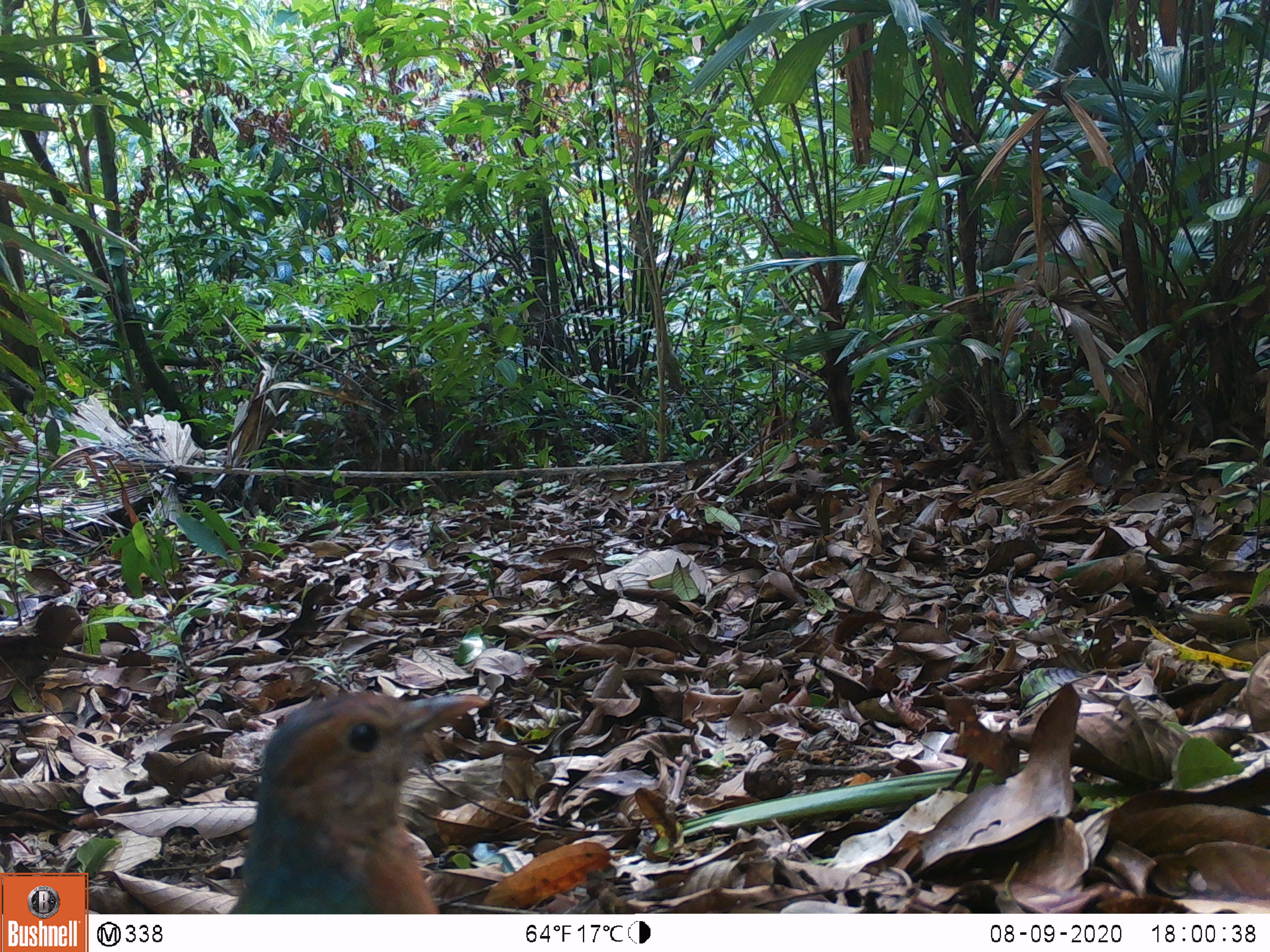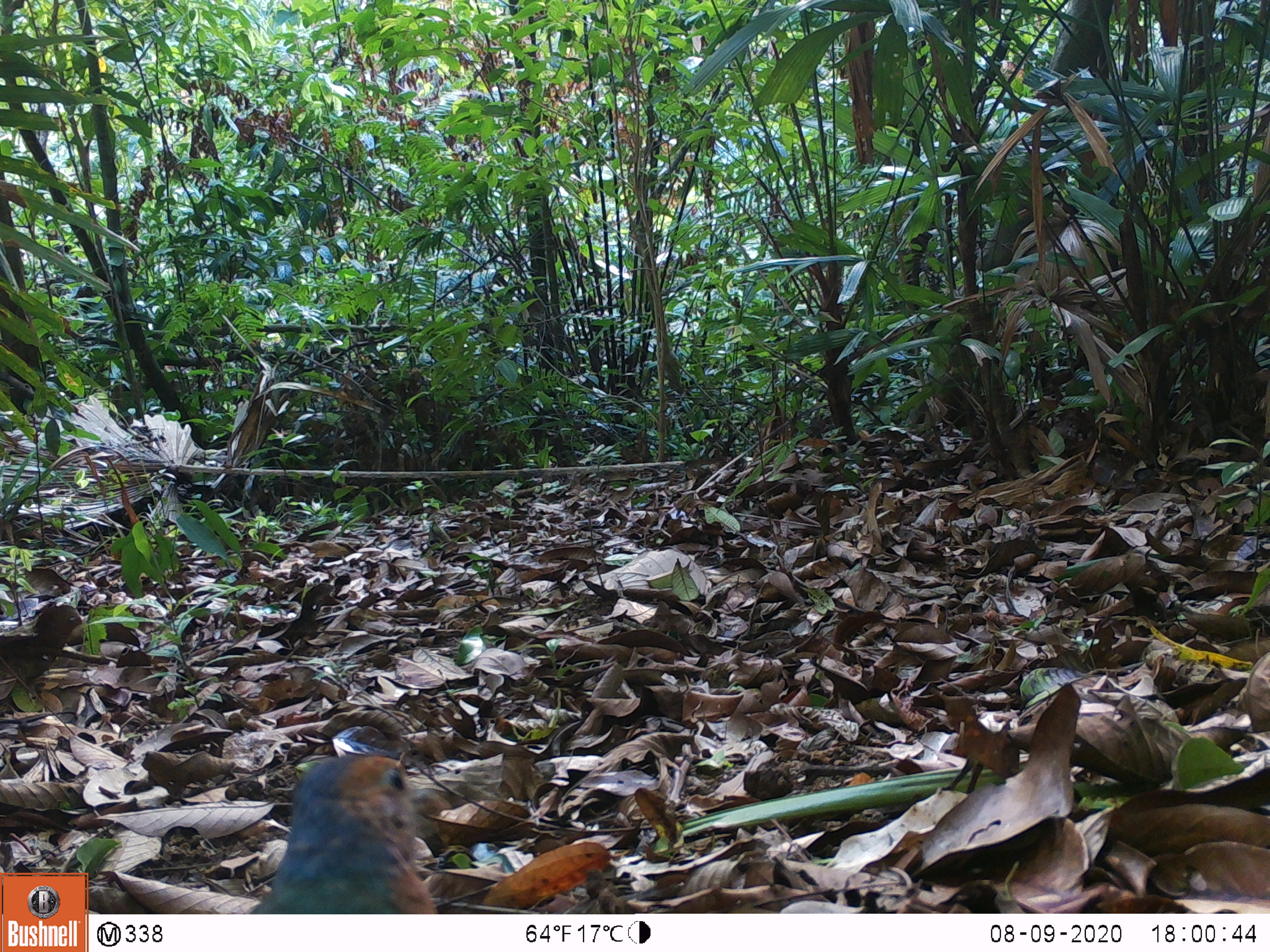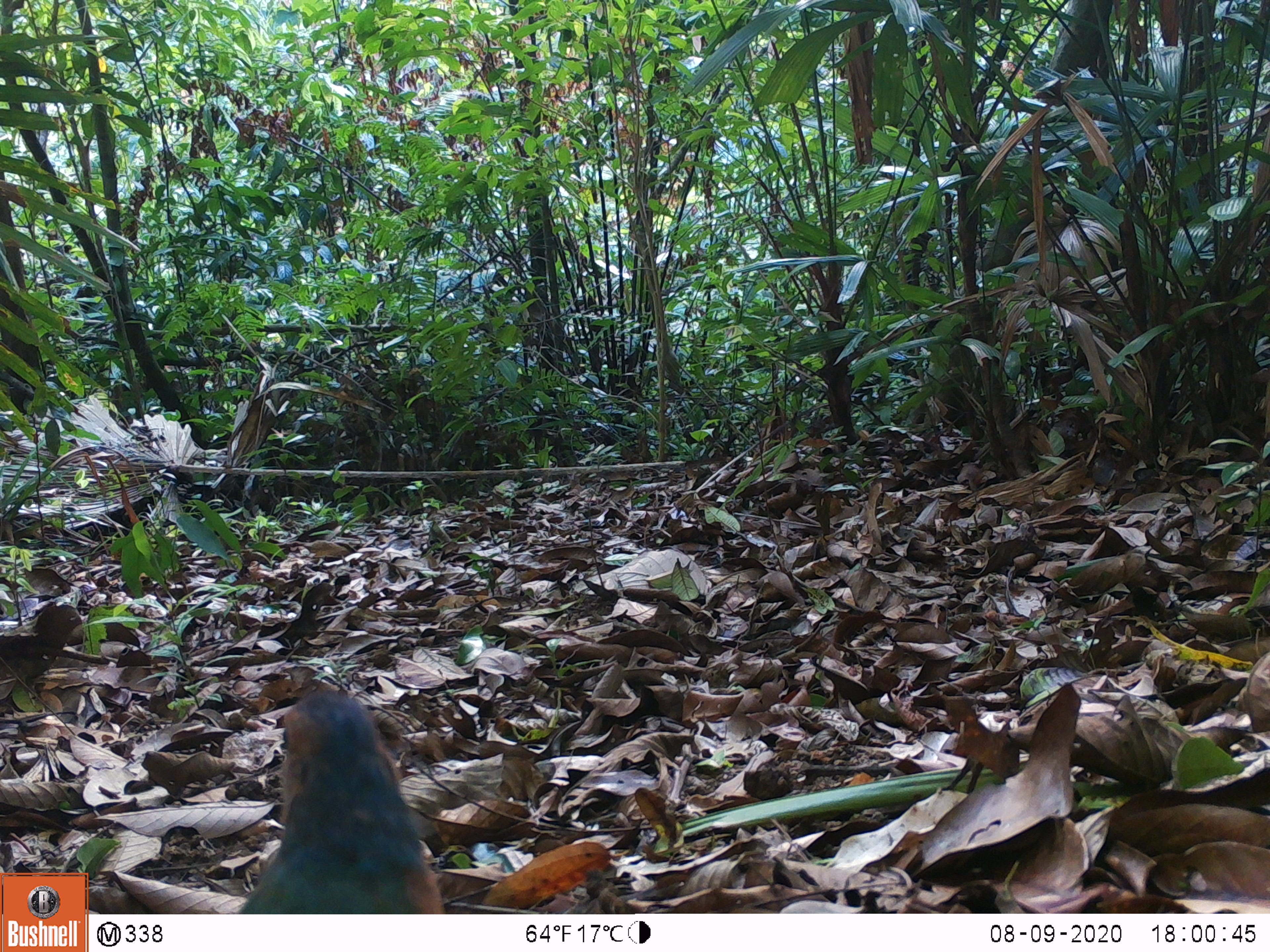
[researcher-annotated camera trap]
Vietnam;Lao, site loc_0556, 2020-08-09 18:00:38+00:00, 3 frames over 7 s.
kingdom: Animalia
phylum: Chordata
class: Aves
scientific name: Aves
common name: bird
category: unidentified bird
Unidentified bird (bird) (Aves). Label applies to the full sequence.